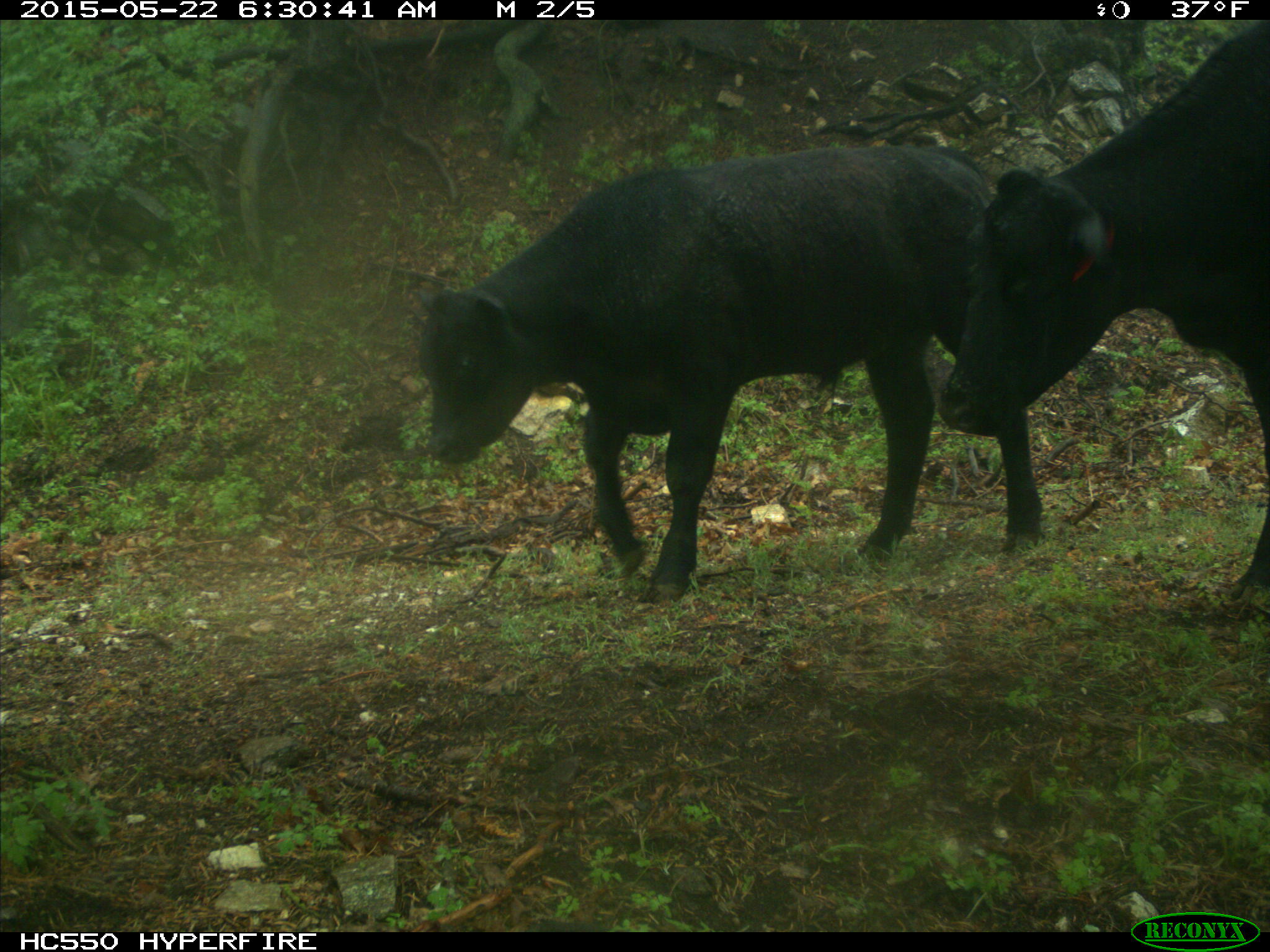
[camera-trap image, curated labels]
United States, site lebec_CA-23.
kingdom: Animalia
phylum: Chordata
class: Mammalia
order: Artiodactyla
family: Bovidae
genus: Bos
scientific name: Bos taurus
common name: domestic cow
Bos taurus (domestic cow).